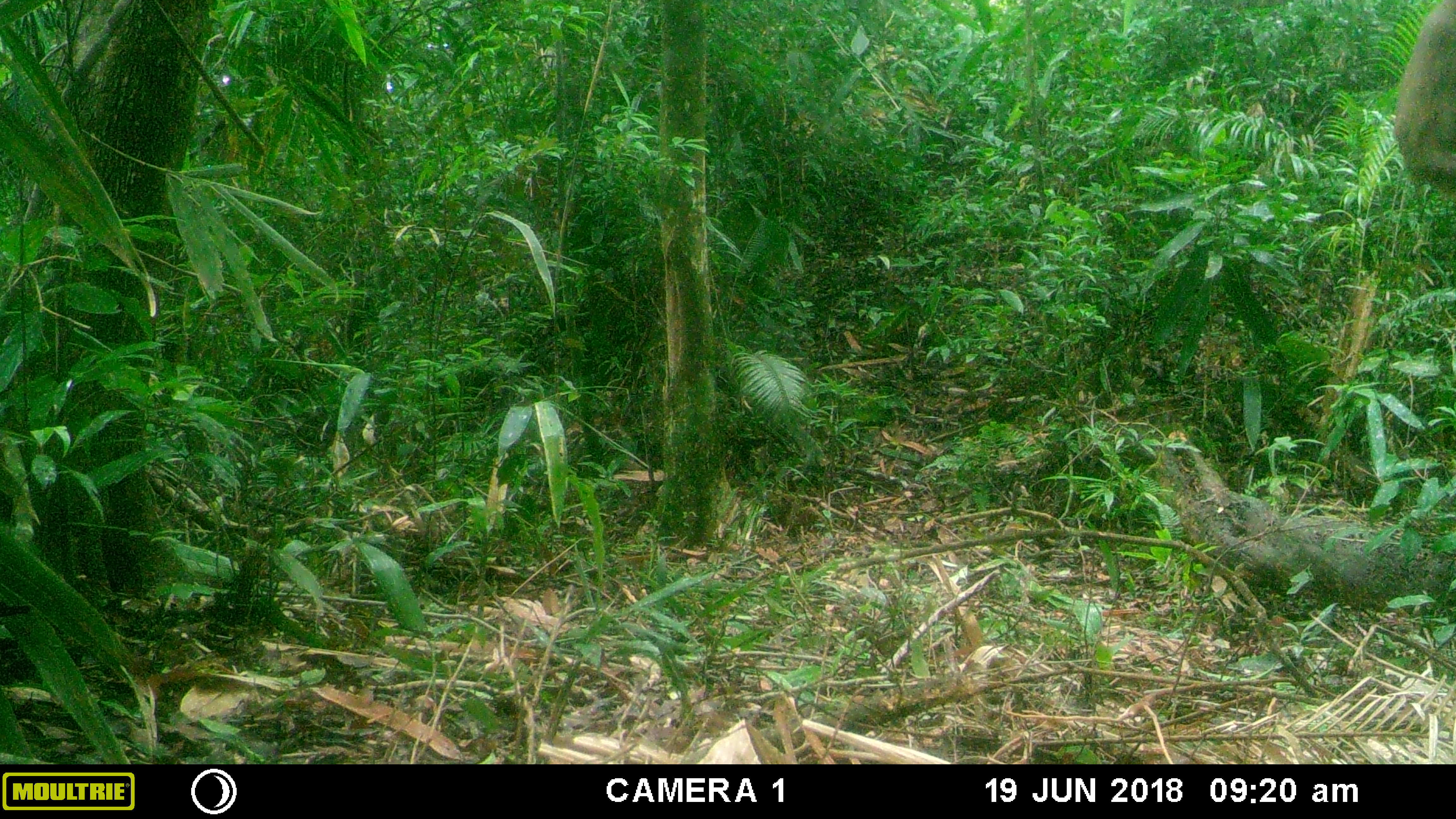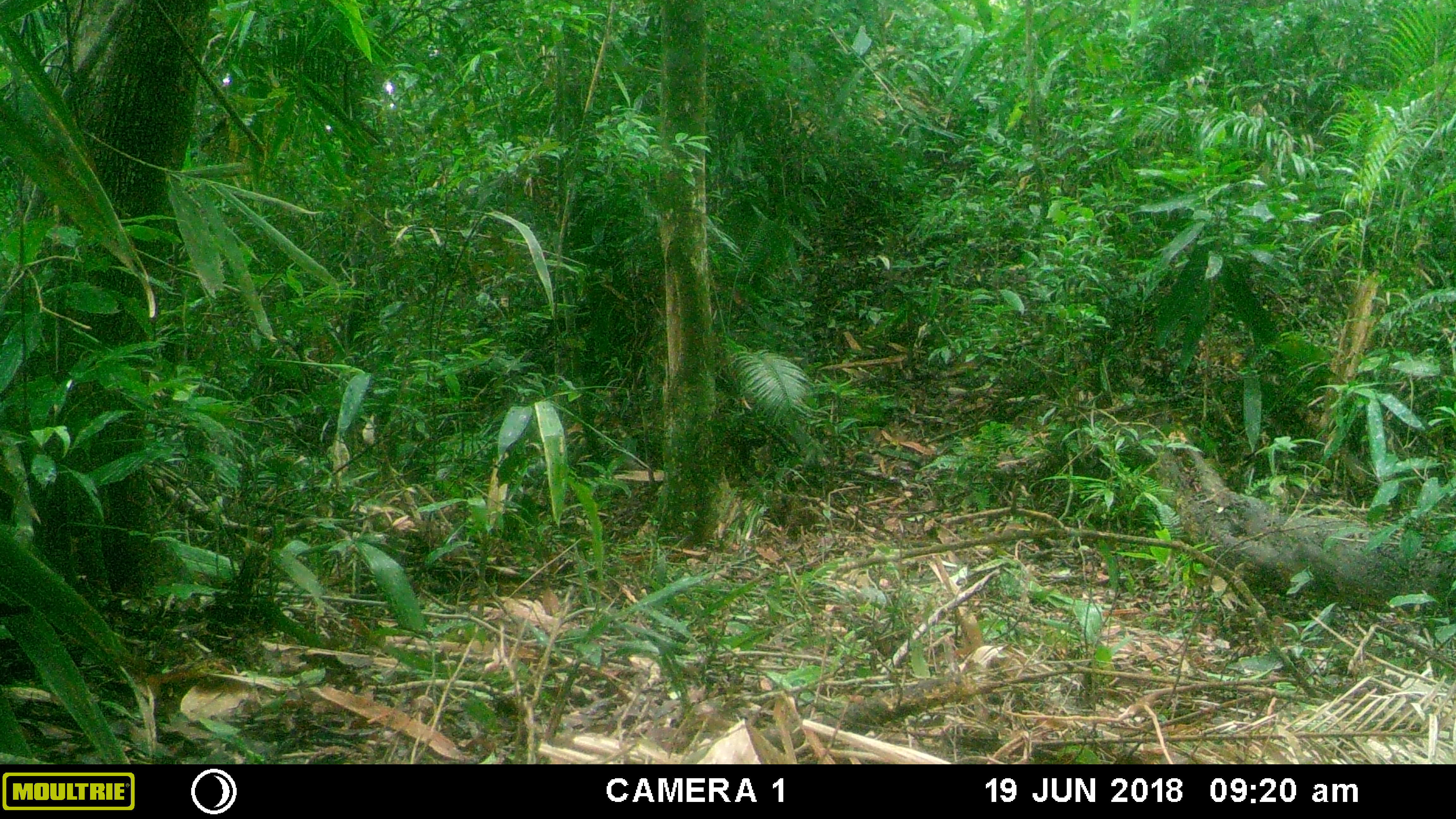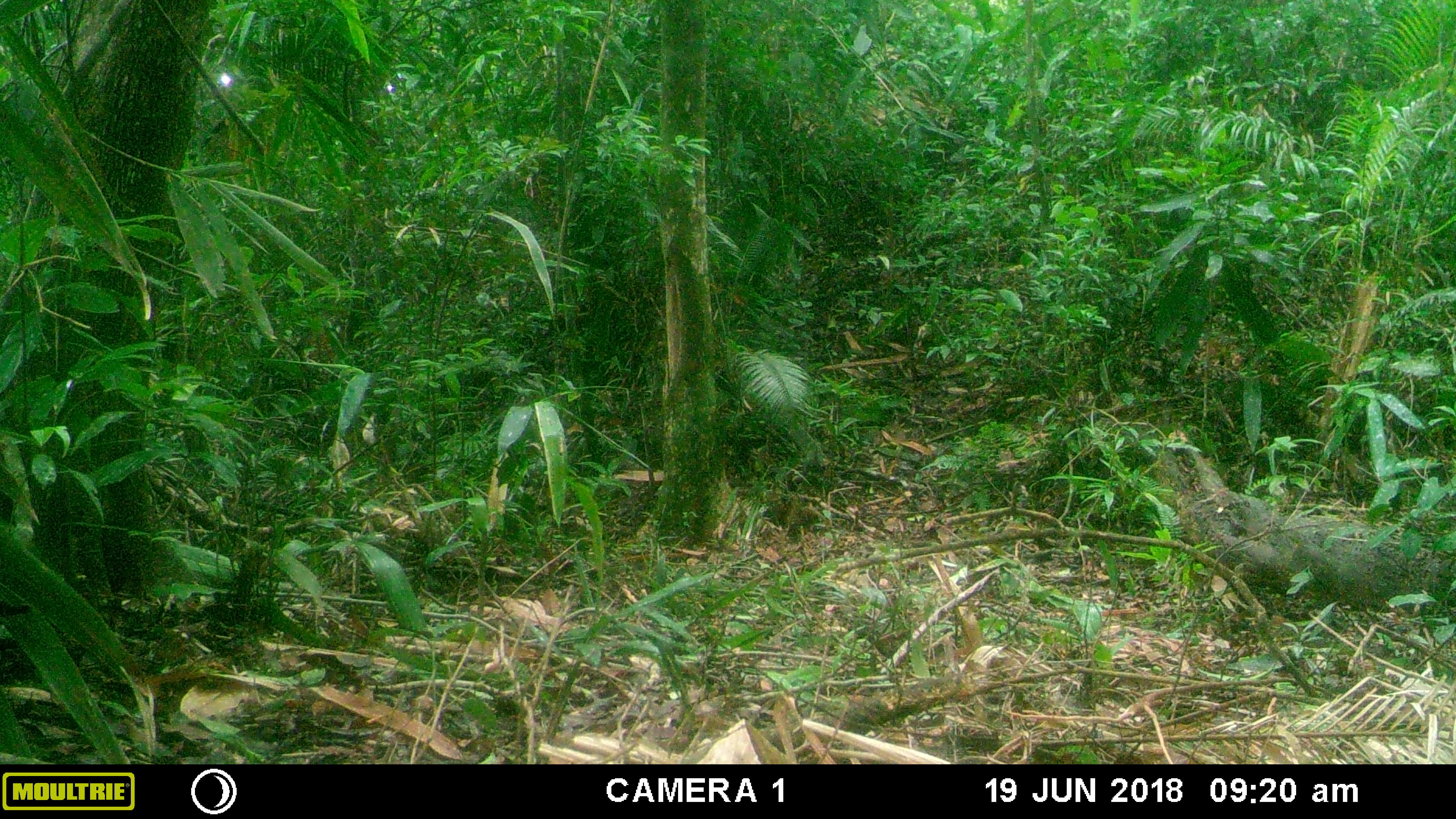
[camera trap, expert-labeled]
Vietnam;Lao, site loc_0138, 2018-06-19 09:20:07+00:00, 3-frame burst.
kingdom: Animalia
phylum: Chordata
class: Mammalia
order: Primates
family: Cercopithecidae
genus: Macaca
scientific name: Macaca arctoides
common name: stump-tailed macaque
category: stump tailed macaque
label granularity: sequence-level